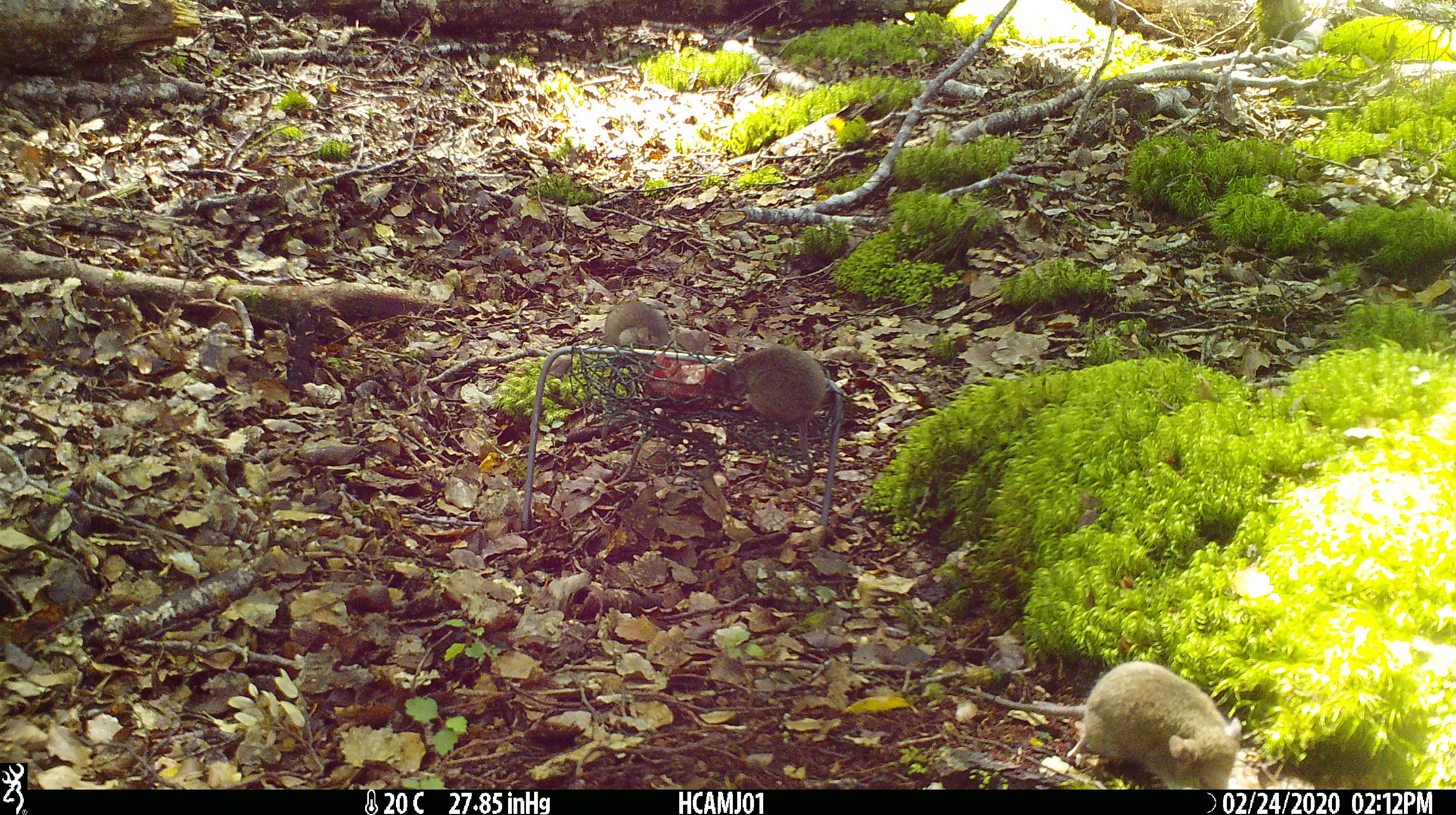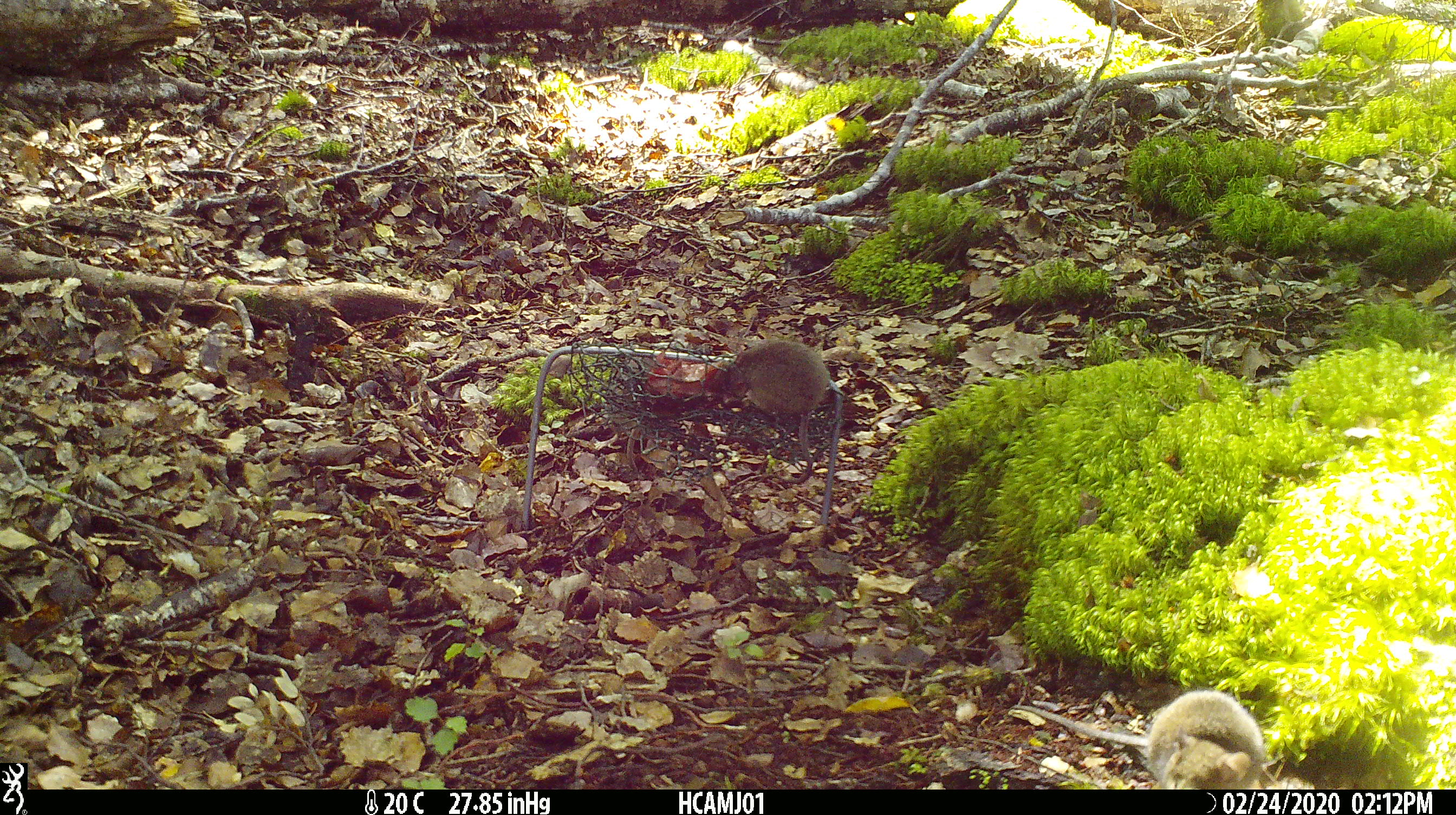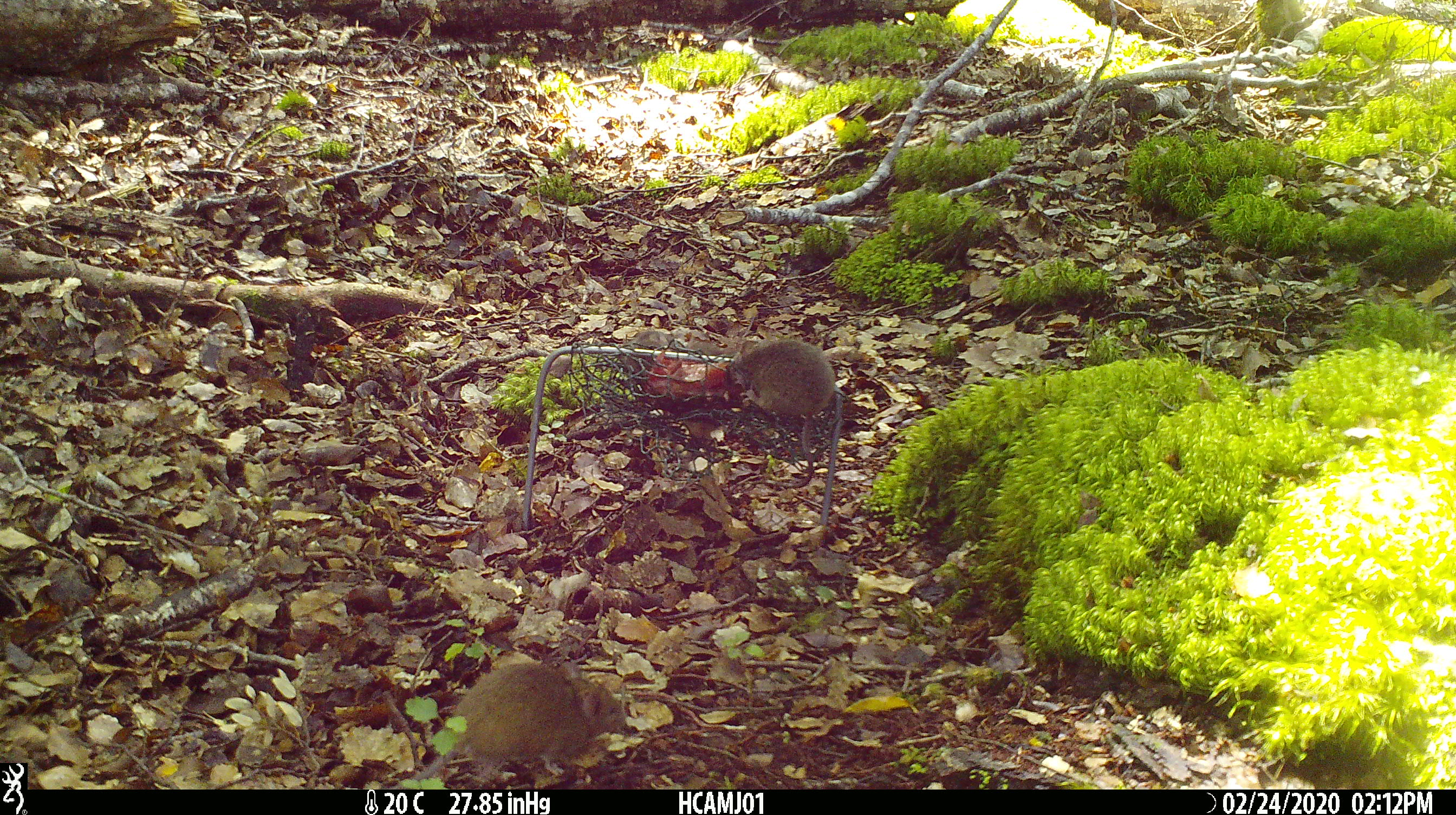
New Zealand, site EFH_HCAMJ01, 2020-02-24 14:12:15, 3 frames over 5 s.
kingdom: Animalia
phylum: Chordata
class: Mammalia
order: Rodentia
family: Muridae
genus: Mus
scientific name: Mus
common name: mouse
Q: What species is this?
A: Mouse (Mus).